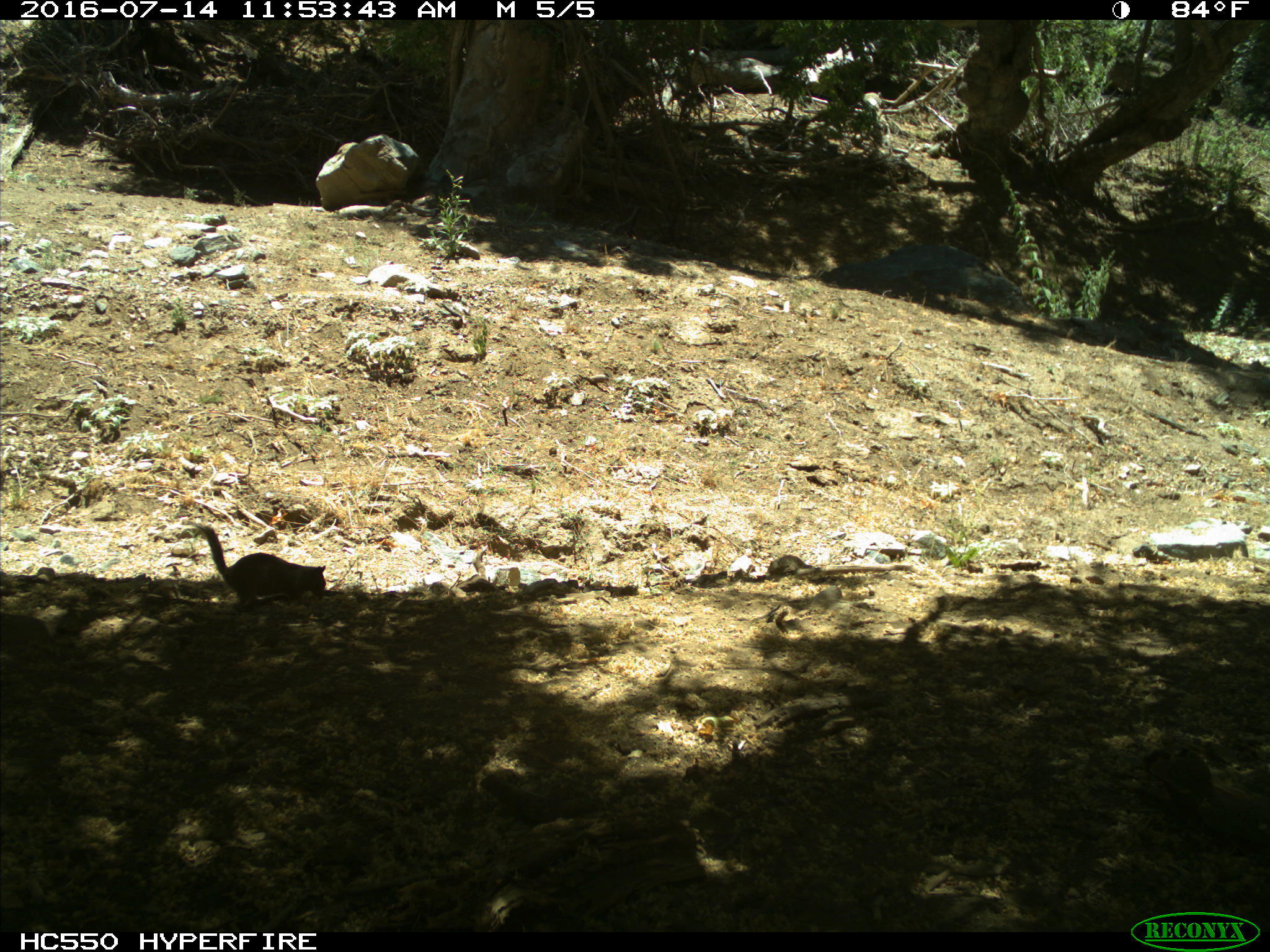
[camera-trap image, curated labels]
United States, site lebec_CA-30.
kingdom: Animalia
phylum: Chordata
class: Mammalia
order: Rodentia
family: Sciuridae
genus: Otospermophilus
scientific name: Otospermophilus beecheyi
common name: california ground squirrel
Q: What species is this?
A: Otospermophilus beecheyi (california ground squirrel).